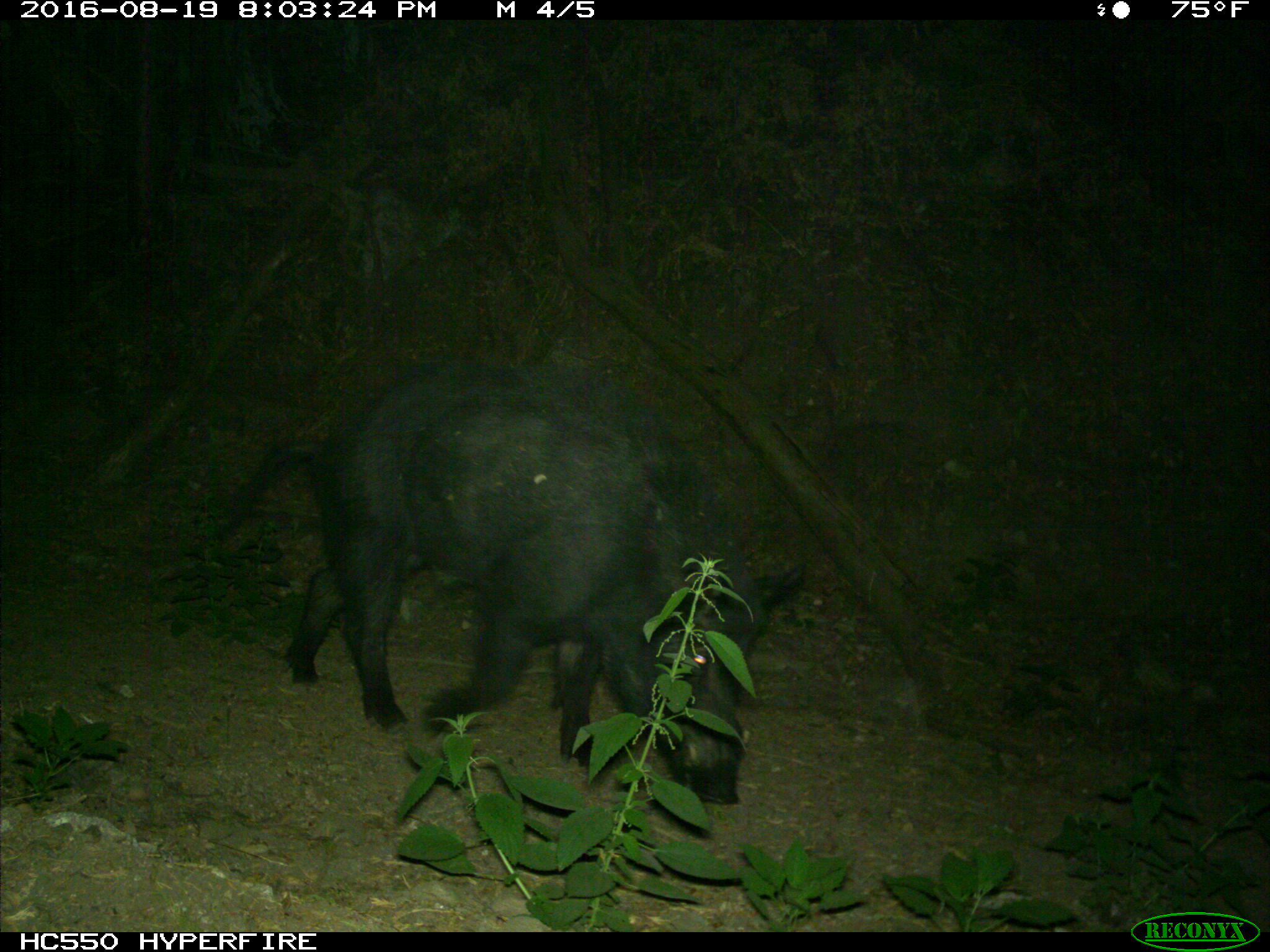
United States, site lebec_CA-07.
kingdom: Animalia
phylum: Chordata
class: Mammalia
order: Artiodactyla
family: Suidae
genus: Sus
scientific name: Sus scrofa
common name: wild boar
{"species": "Sus scrofa (wild boar)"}